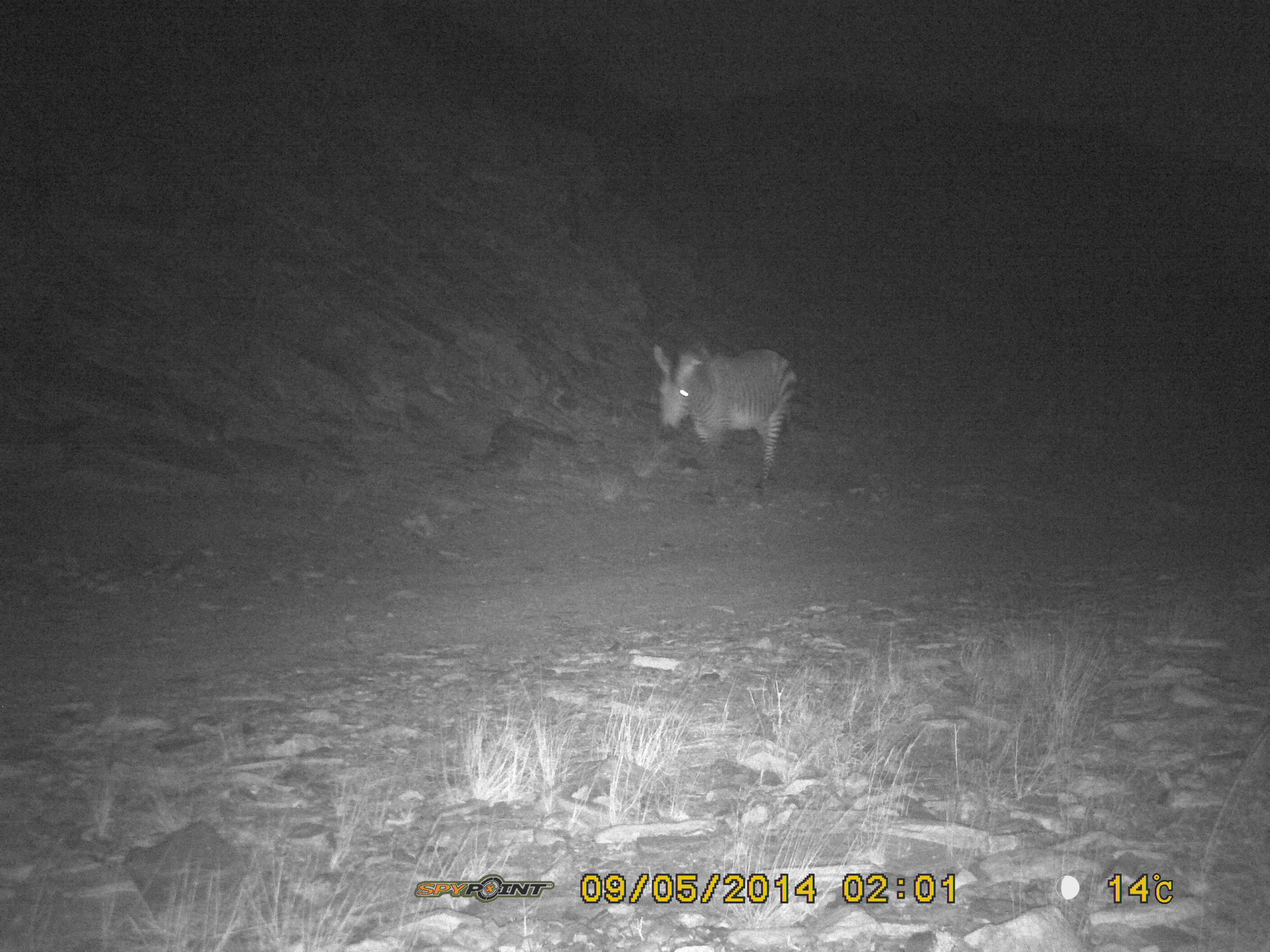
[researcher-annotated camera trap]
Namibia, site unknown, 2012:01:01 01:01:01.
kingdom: Animalia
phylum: Chordata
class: Mammalia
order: Perissodactyla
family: Equidae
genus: Equus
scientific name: Equus zebra hartmannae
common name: hartmann's mountain zebra